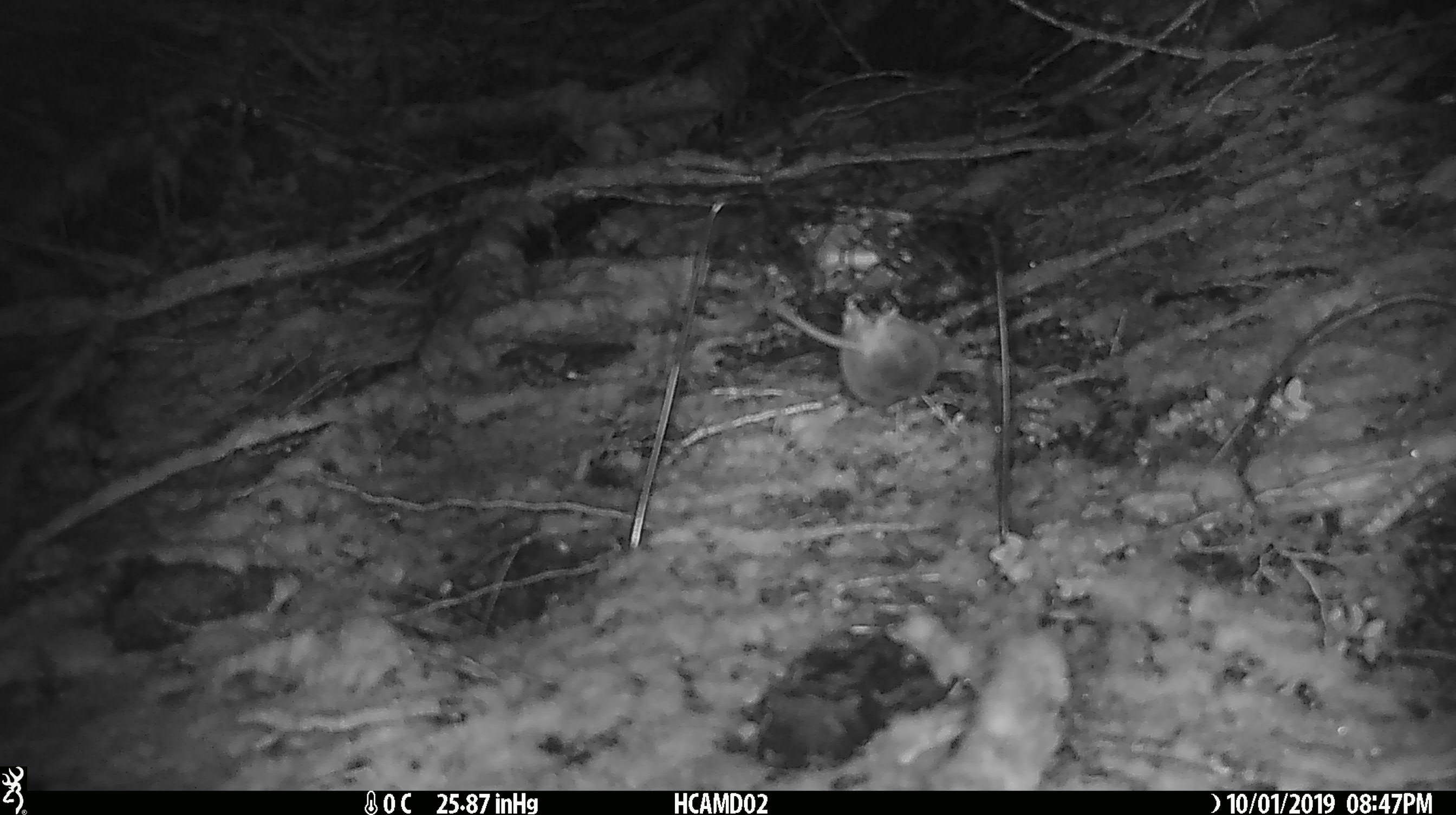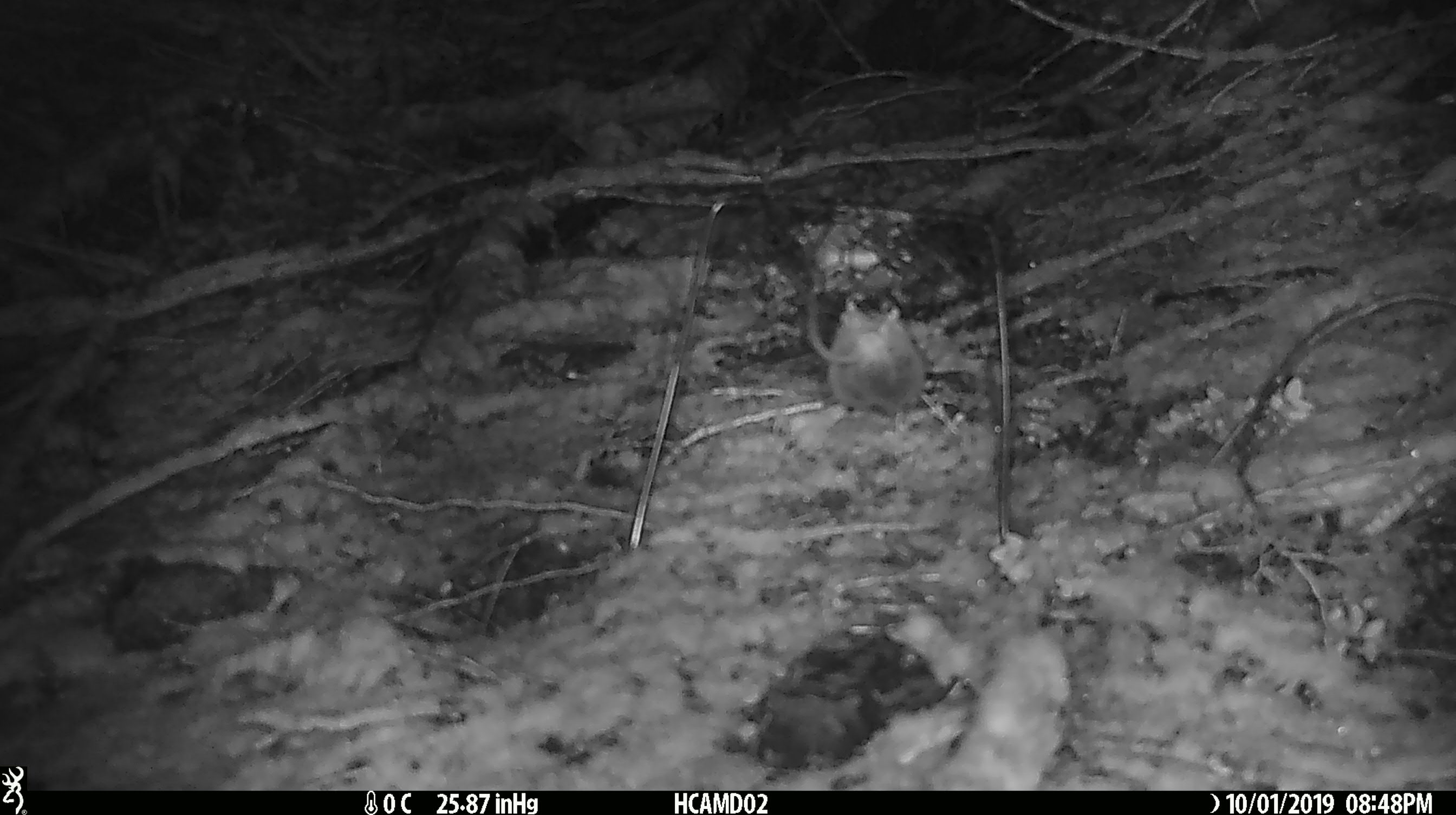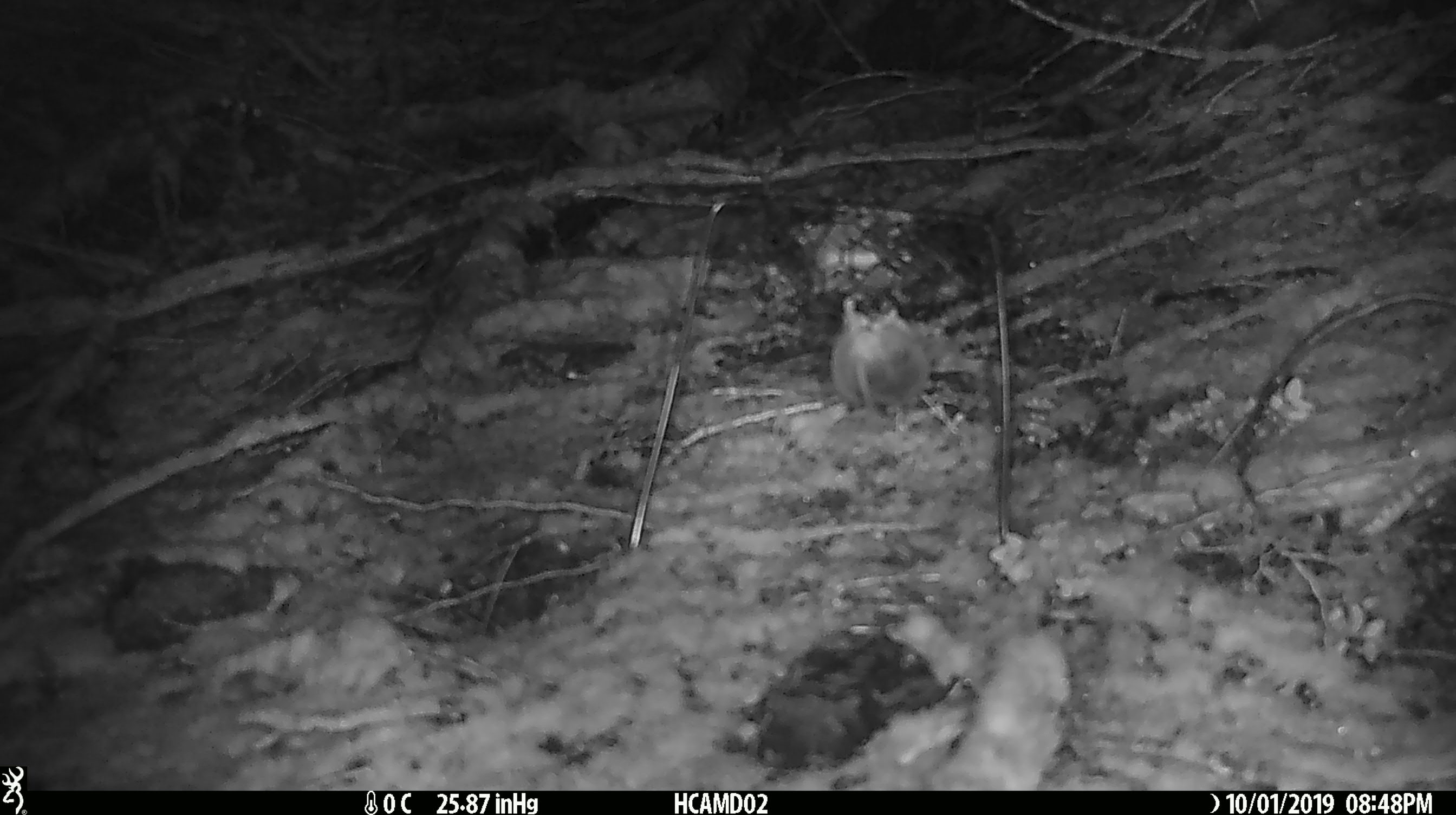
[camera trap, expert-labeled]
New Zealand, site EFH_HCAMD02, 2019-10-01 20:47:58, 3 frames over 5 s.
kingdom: Animalia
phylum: Chordata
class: Mammalia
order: Rodentia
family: Muridae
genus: Mus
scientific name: Mus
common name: mouse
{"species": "mouse (Mus)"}